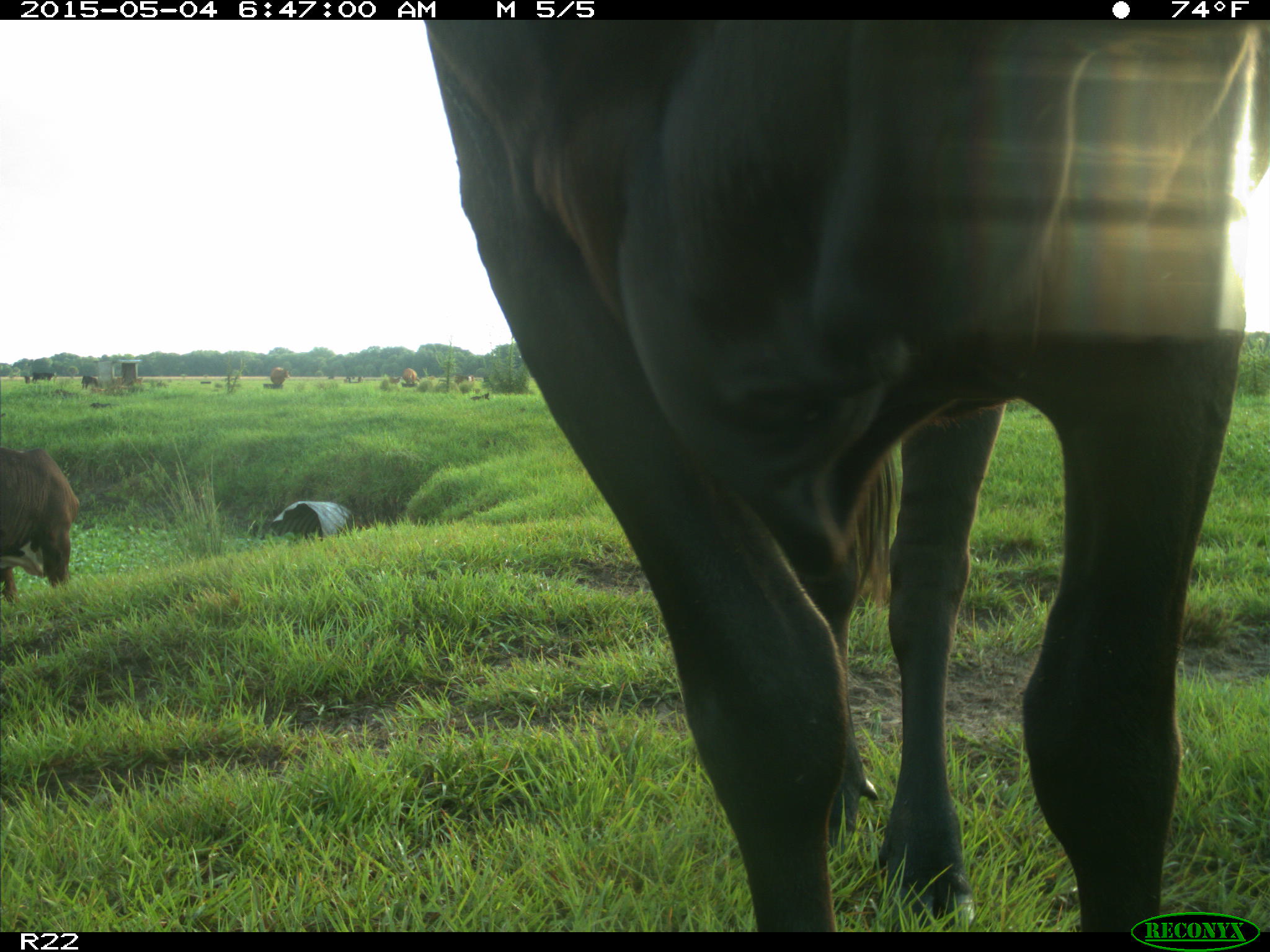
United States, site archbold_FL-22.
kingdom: Animalia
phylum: Chordata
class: Mammalia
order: Artiodactyla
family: Bovidae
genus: Bos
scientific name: Bos taurus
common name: domestic cow